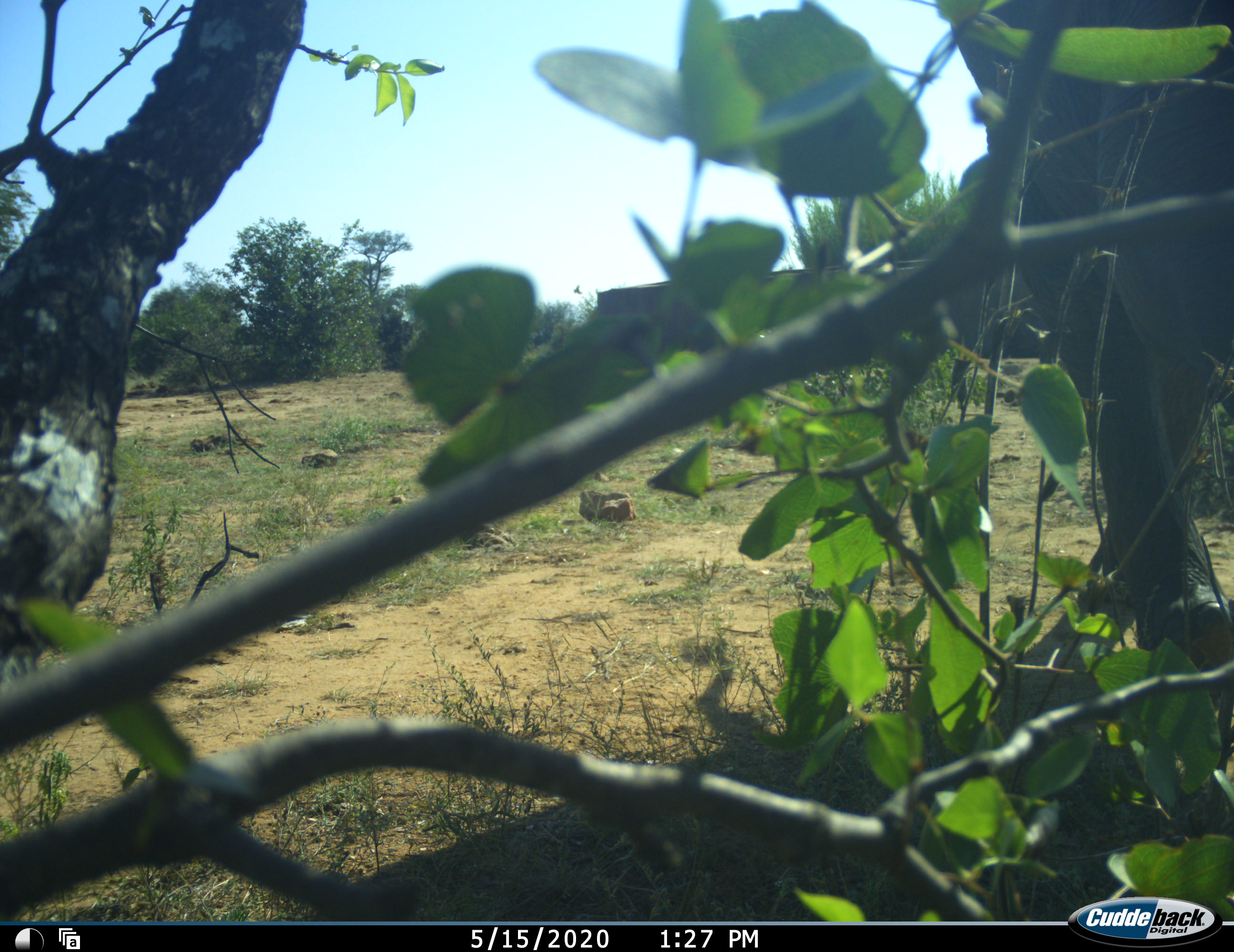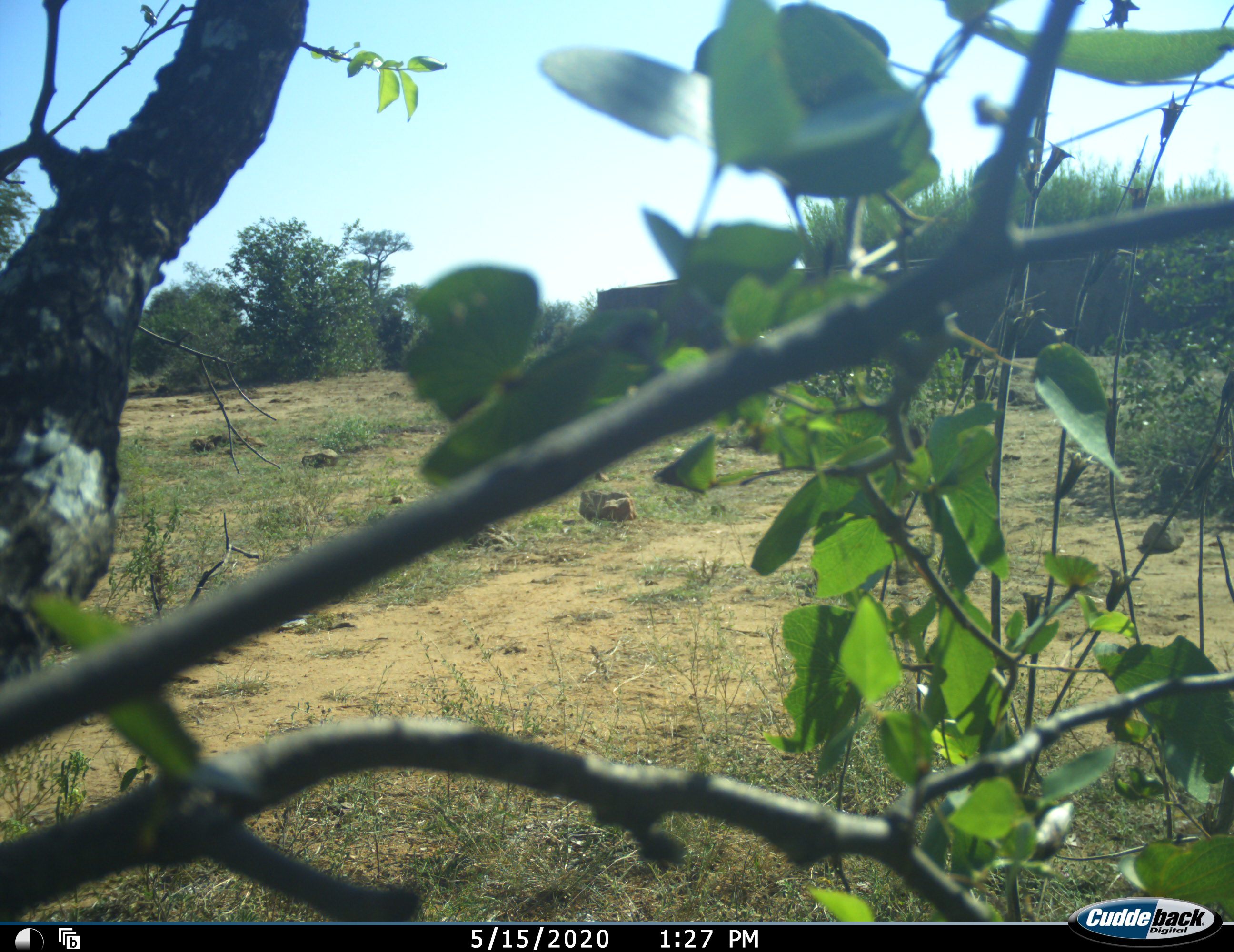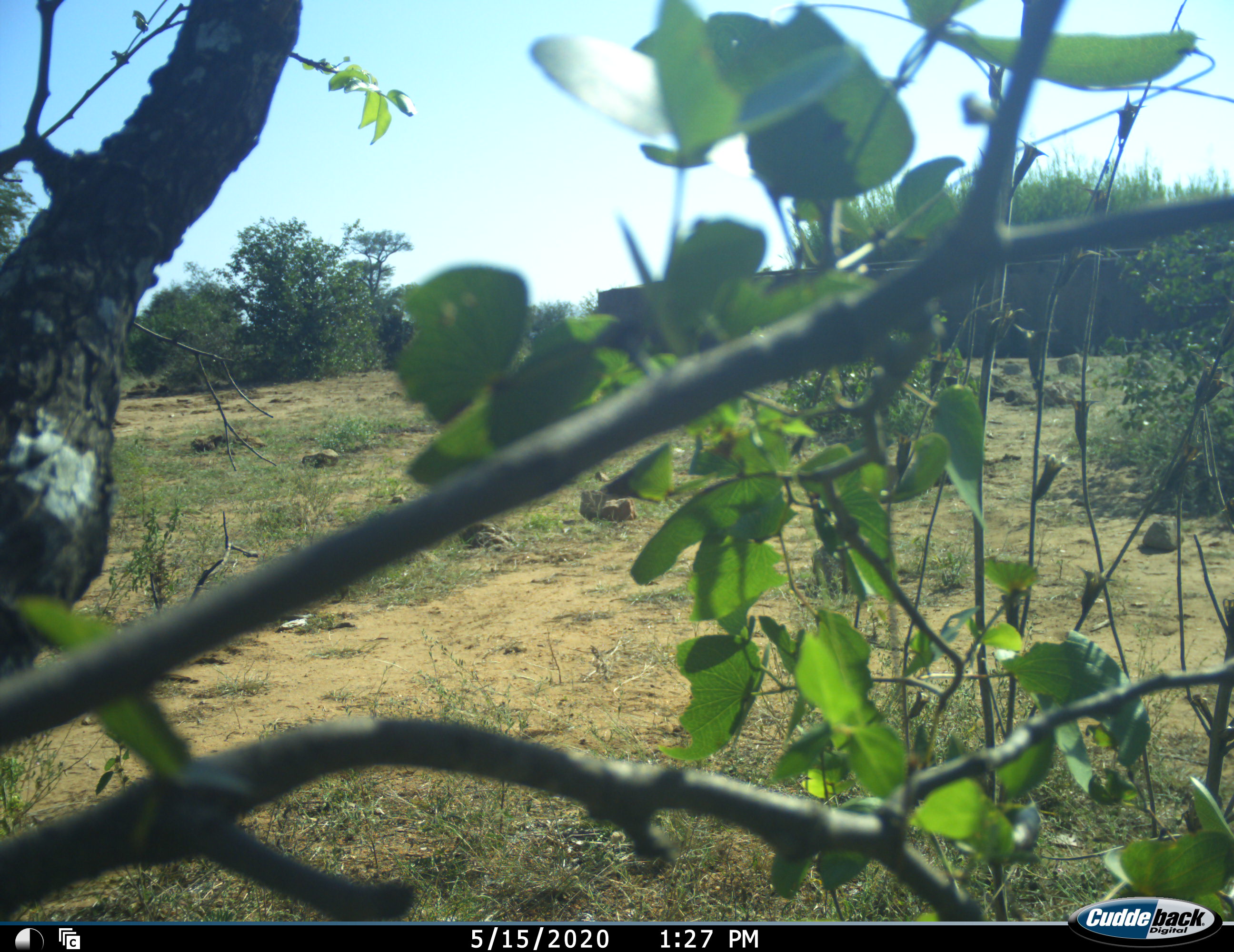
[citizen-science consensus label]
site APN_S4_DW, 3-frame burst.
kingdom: Animalia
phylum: Chordata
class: Mammalia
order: Proboscidea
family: Elephantidae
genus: Loxodonta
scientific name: Loxodonta africana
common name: african bush elephant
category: elephant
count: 1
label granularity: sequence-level